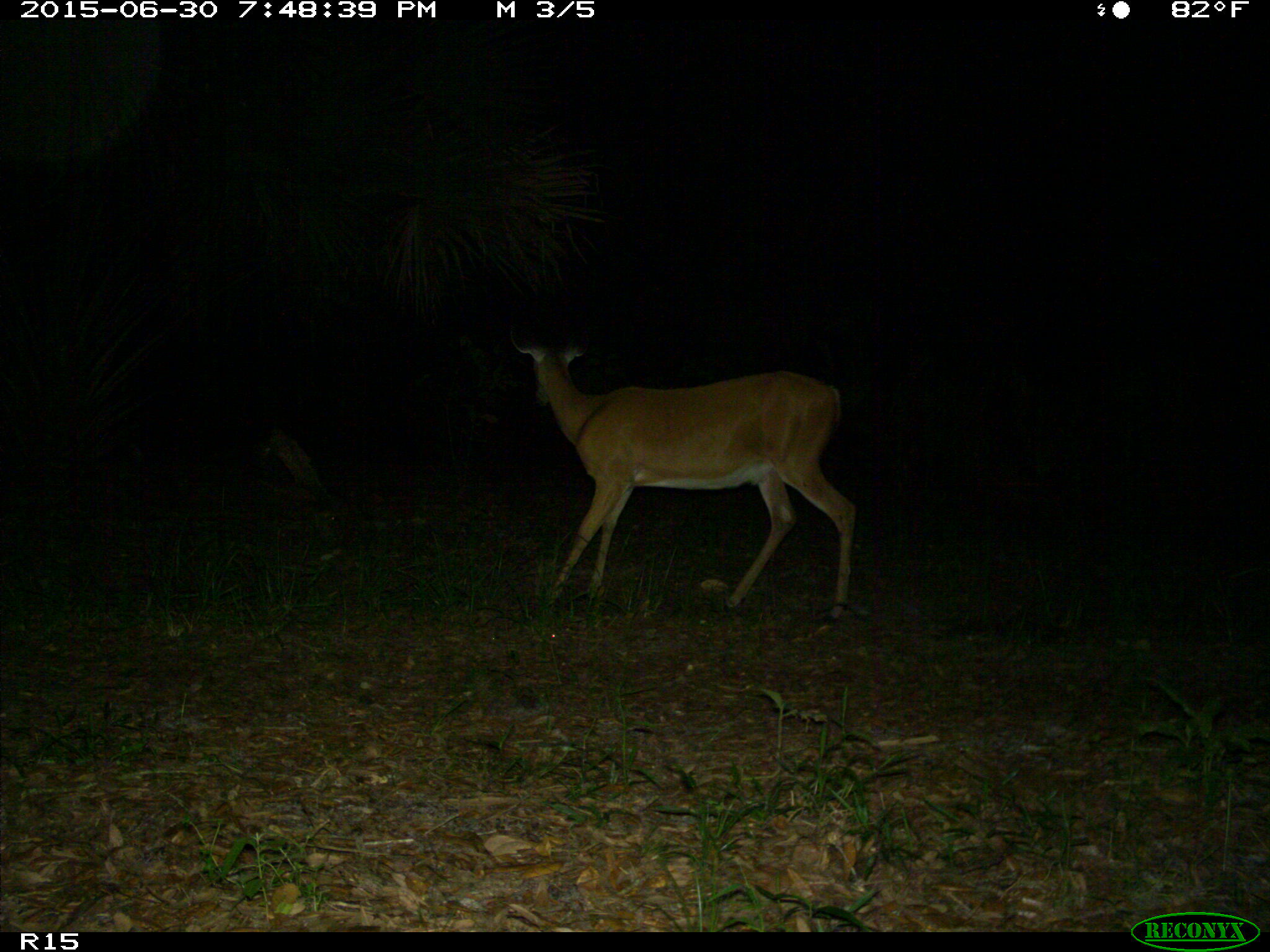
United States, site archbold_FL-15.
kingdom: Animalia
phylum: Chordata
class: Mammalia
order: Artiodactyla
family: Cervidae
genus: Odocoileus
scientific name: Odocoileus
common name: deer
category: unidentified deer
Unidentified deer (deer) (Odocoileus).